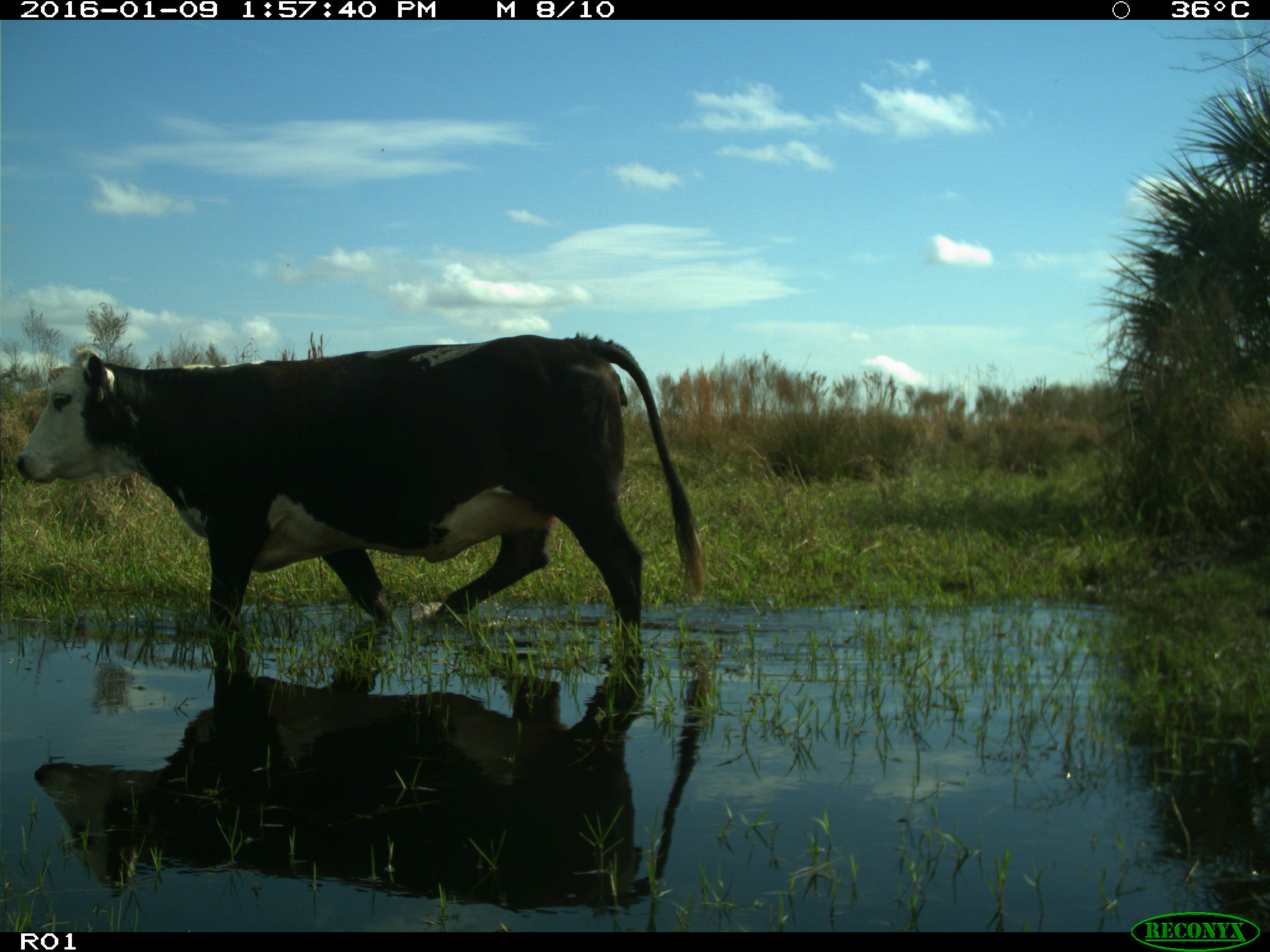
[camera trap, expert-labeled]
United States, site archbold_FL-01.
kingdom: Animalia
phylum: Chordata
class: Mammalia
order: Artiodactyla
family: Bovidae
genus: Bos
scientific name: Bos taurus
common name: domestic cow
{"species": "Bos taurus (domestic cow)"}